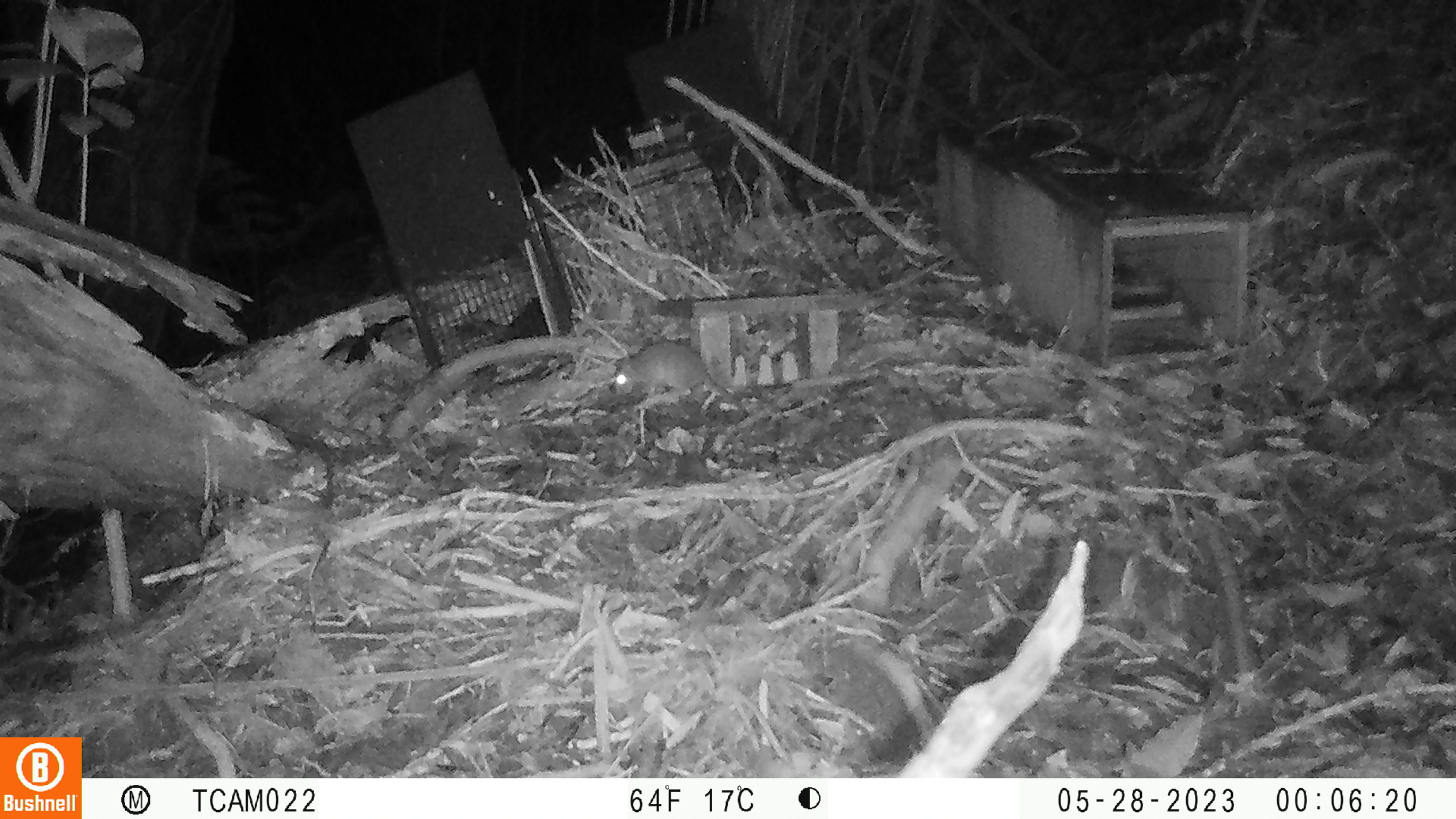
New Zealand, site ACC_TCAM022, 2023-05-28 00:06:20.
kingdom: Animalia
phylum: Chordata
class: Mammalia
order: Rodentia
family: Muridae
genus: Rattus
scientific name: Rattus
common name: rat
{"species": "rat (Rattus)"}